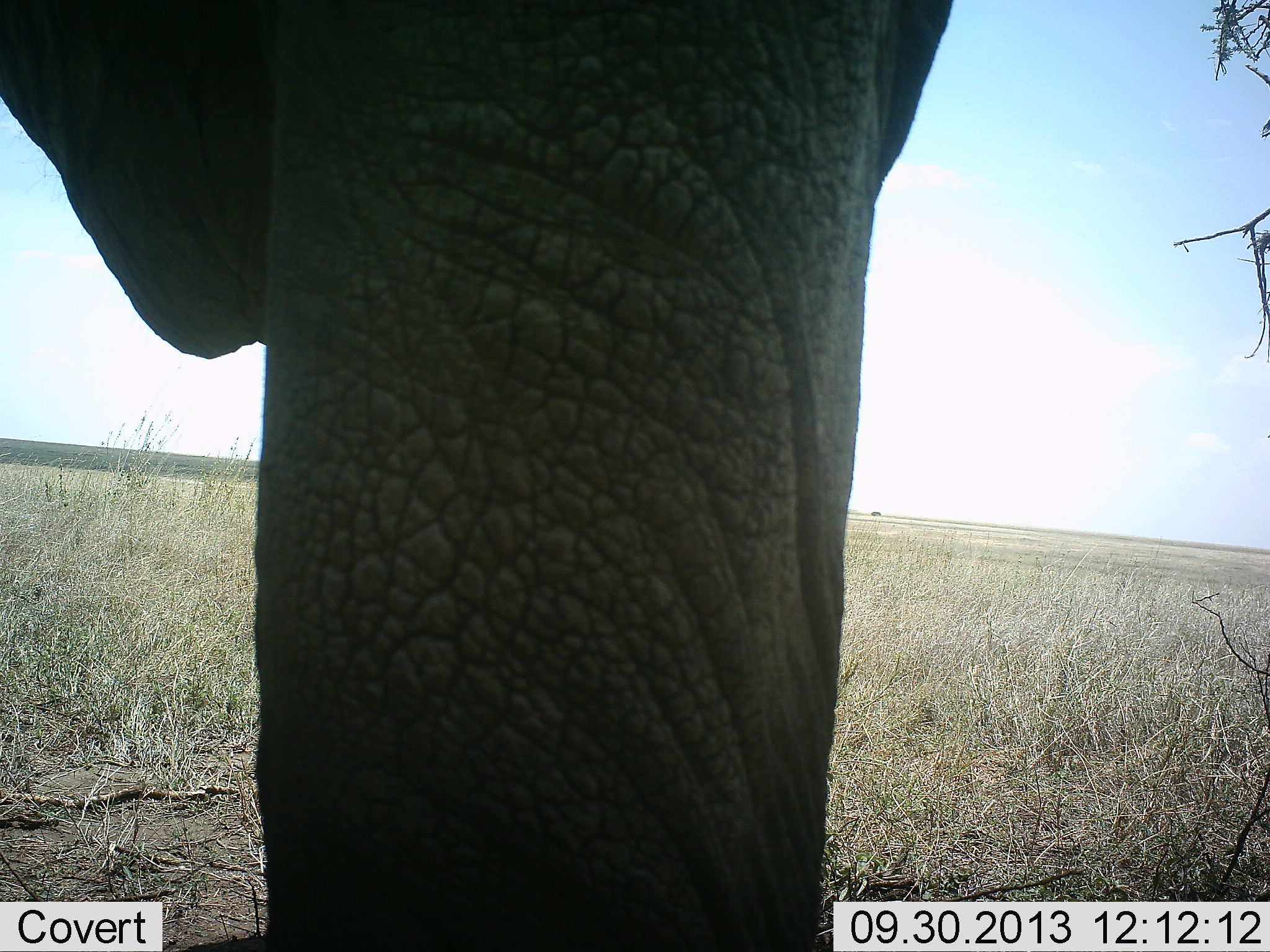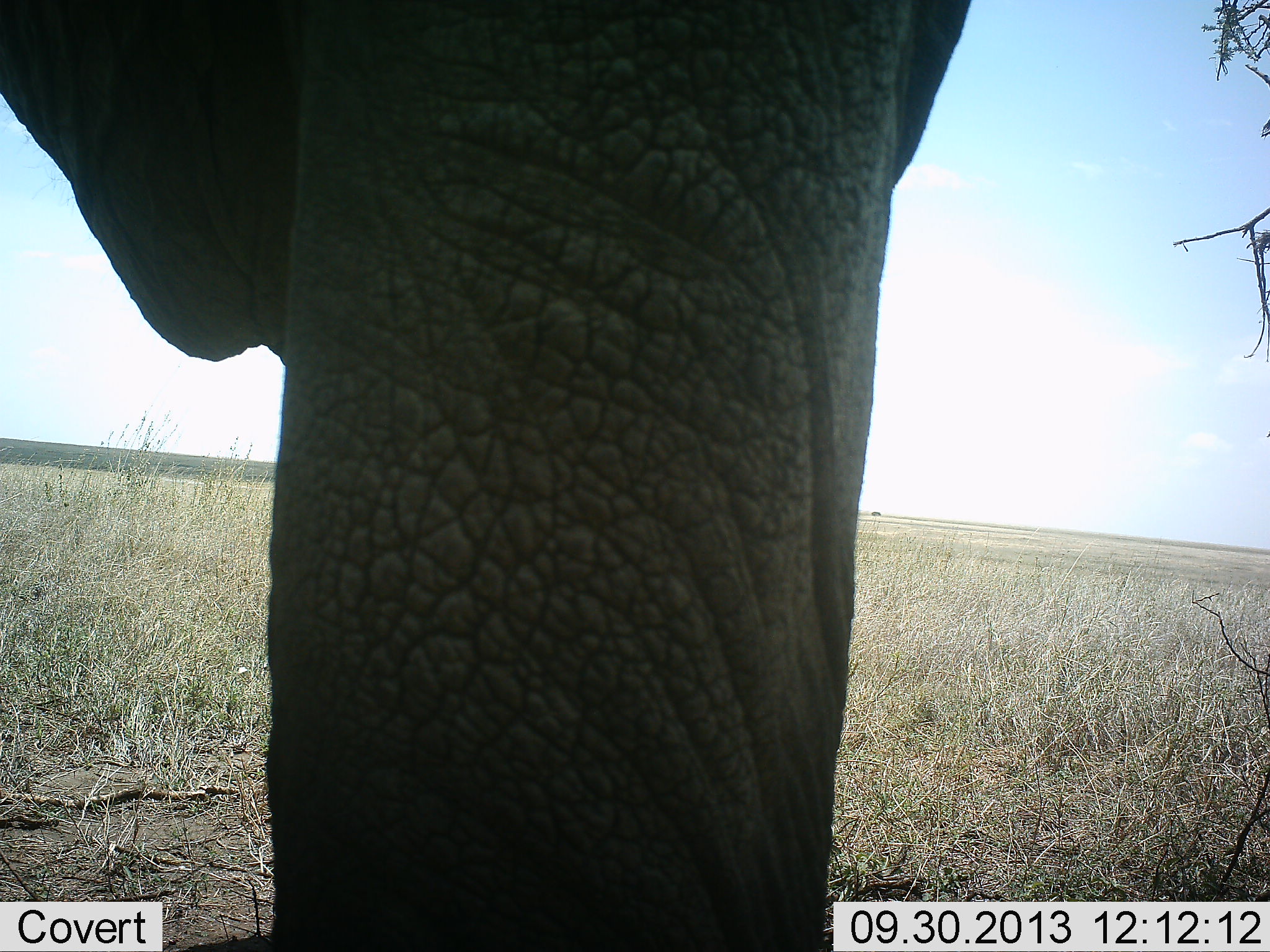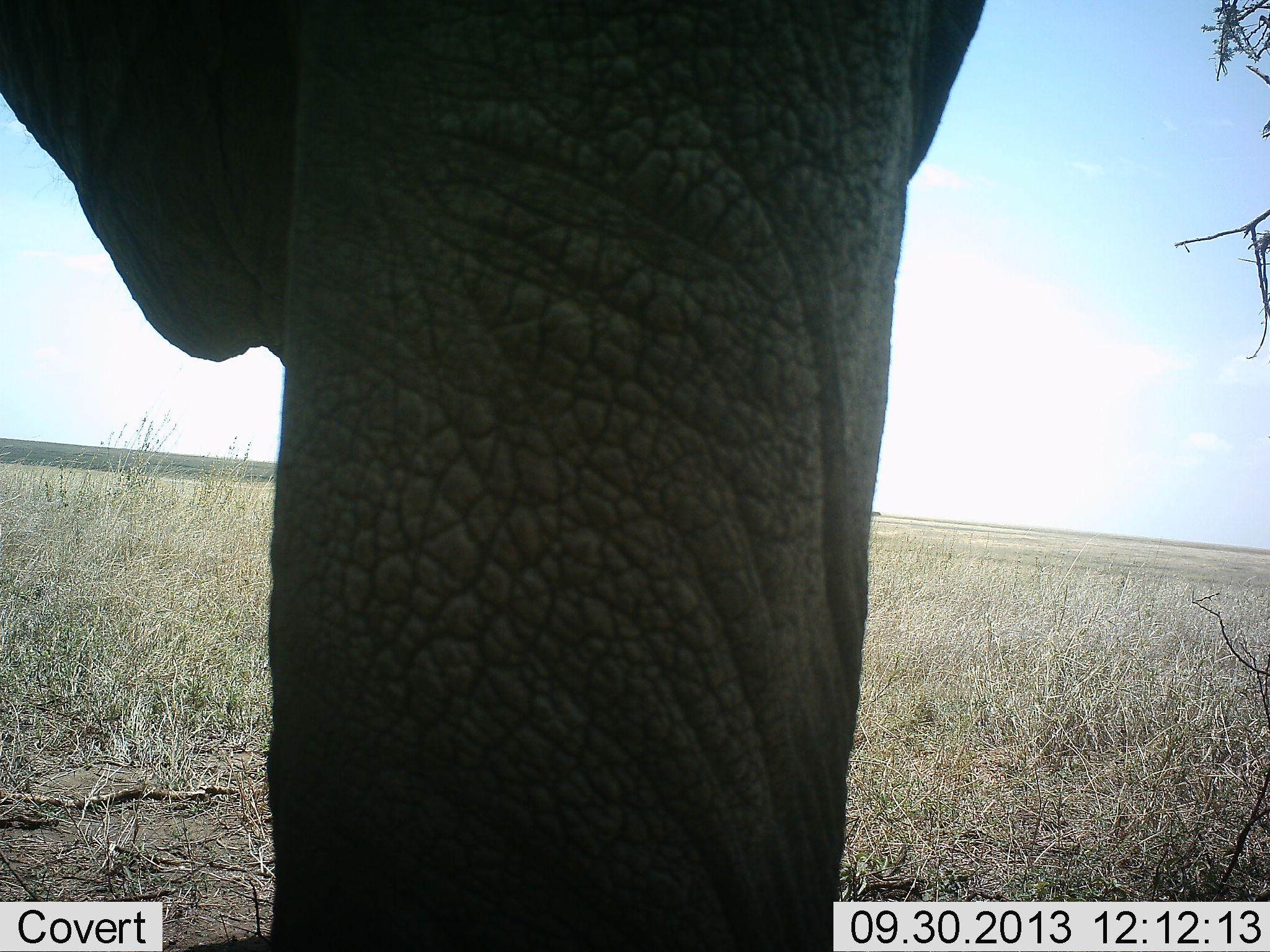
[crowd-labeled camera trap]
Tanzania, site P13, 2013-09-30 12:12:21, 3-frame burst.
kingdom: Animalia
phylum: Chordata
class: Mammalia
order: Proboscidea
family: Elephantidae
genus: Loxodonta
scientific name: Loxodonta africana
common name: african bush elephant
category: elephant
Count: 1.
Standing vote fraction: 97%.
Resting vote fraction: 0%.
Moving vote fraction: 3%.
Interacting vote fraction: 0%.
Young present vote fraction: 0%.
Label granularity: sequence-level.